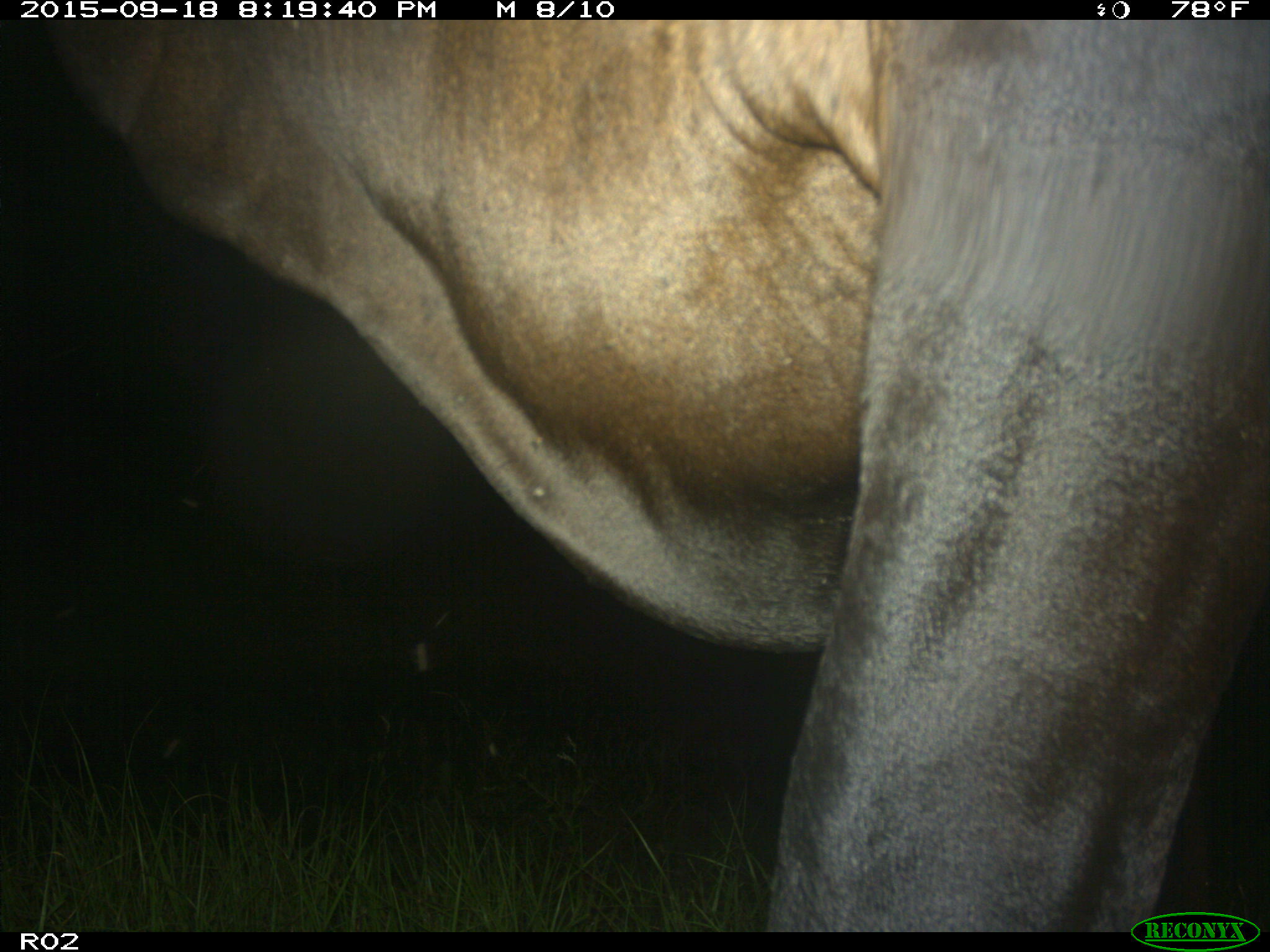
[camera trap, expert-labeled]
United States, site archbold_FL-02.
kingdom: Animalia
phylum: Chordata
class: Mammalia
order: Artiodactyla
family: Bovidae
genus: Bos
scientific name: Bos taurus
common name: domestic cow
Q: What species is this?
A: Bos taurus (domestic cow).